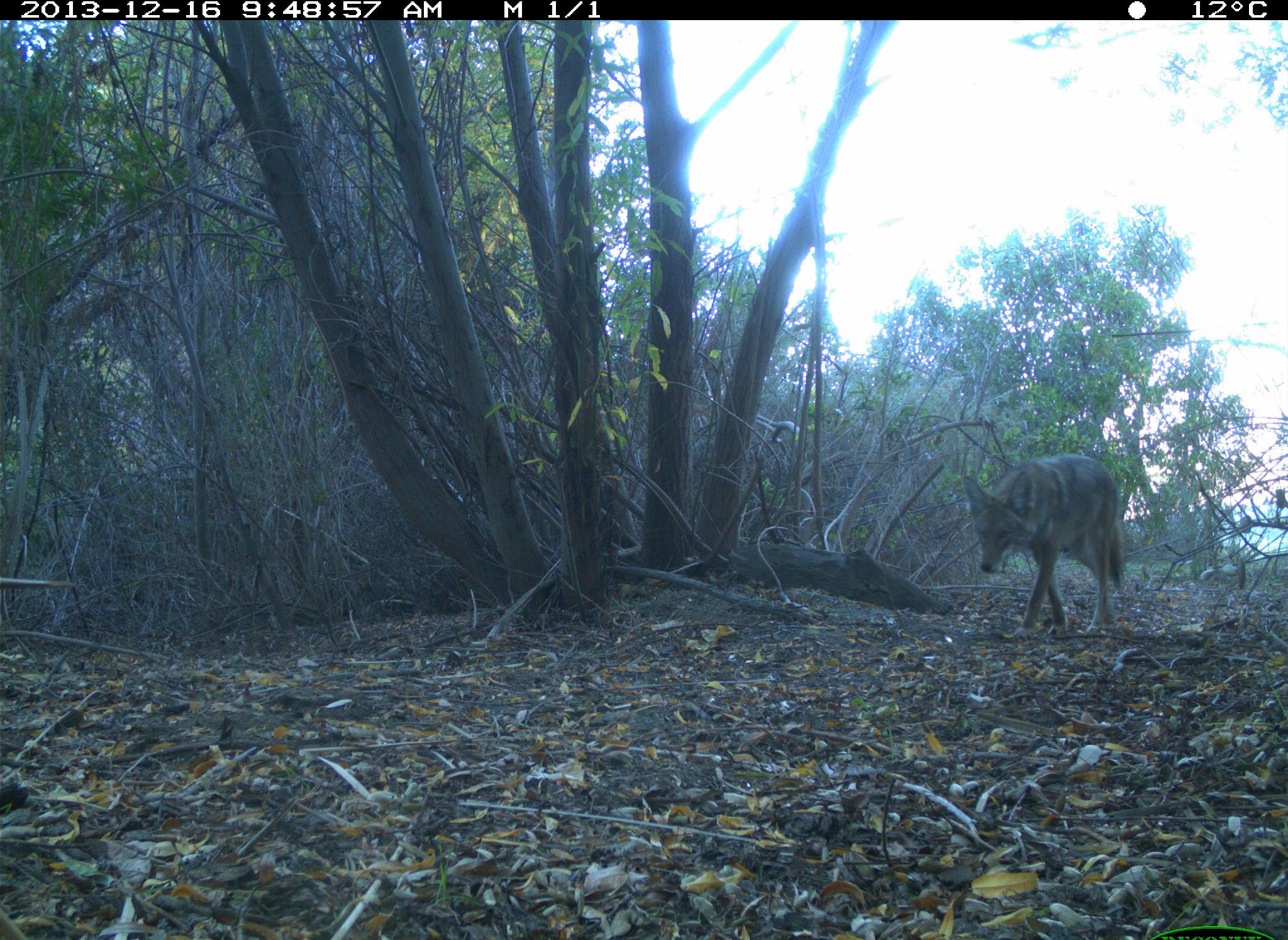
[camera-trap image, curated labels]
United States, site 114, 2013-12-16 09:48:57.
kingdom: Animalia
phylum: Chordata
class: Mammalia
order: Carnivora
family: Canidae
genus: Canis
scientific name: Canis latrans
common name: coyote